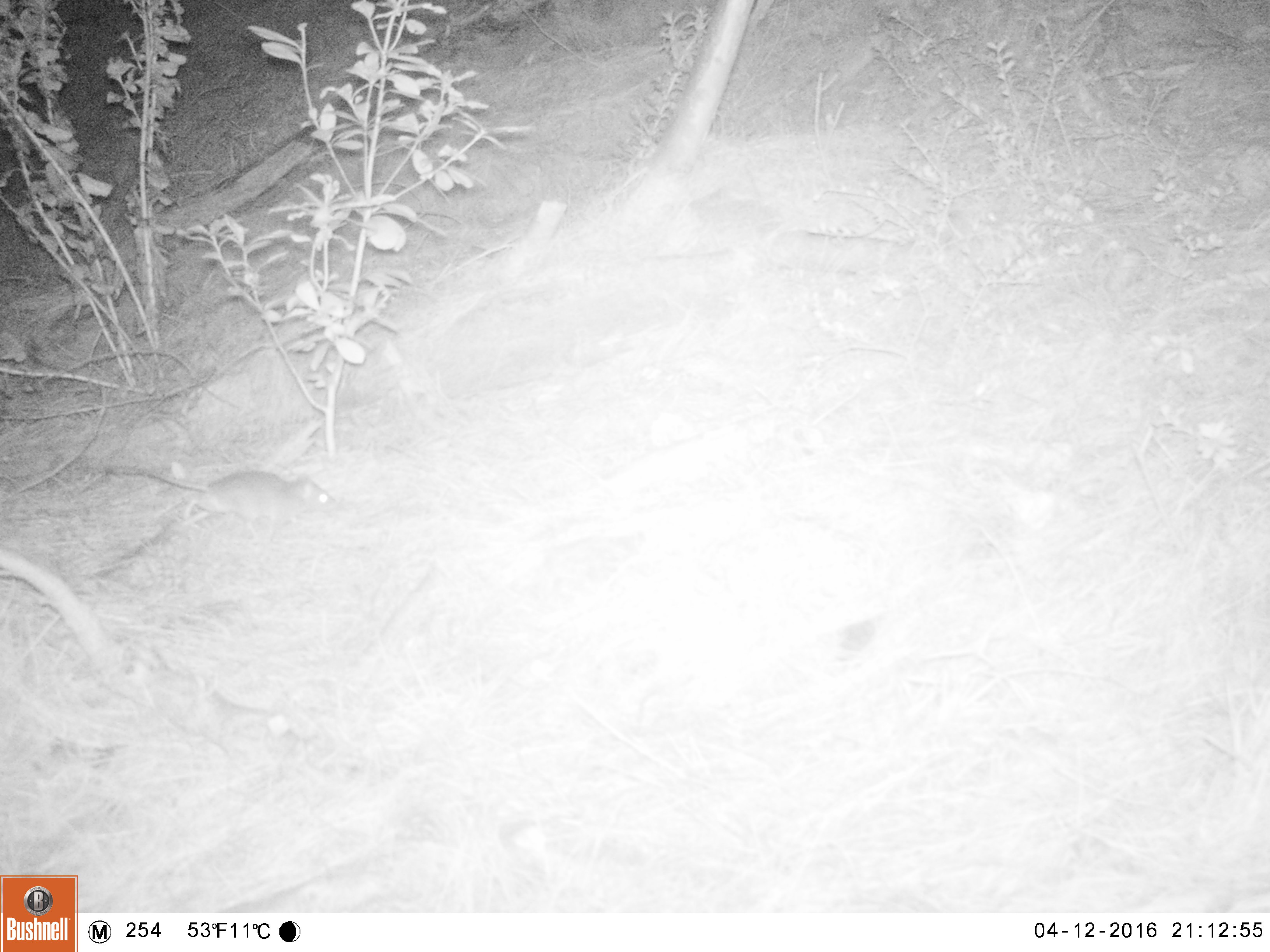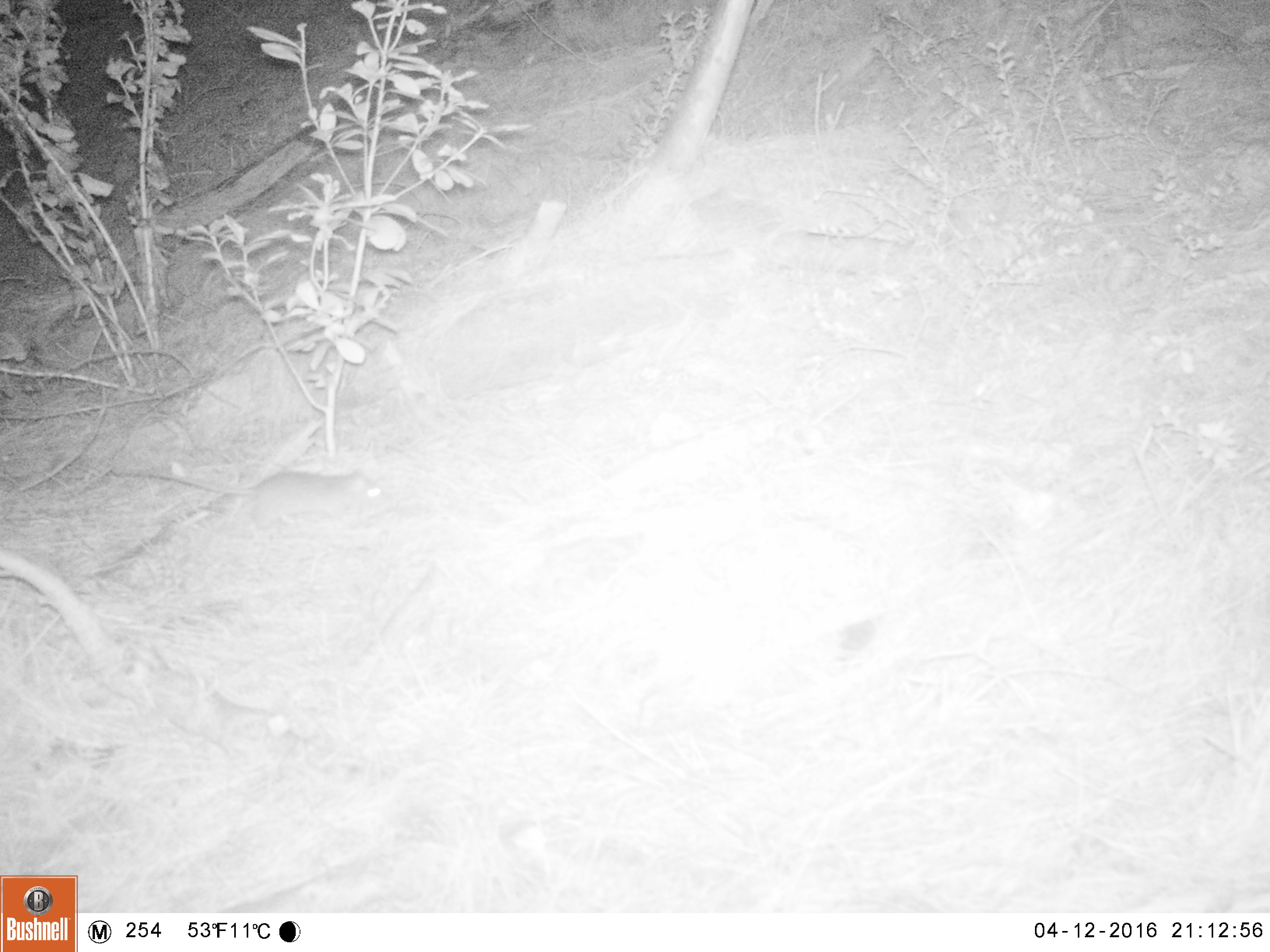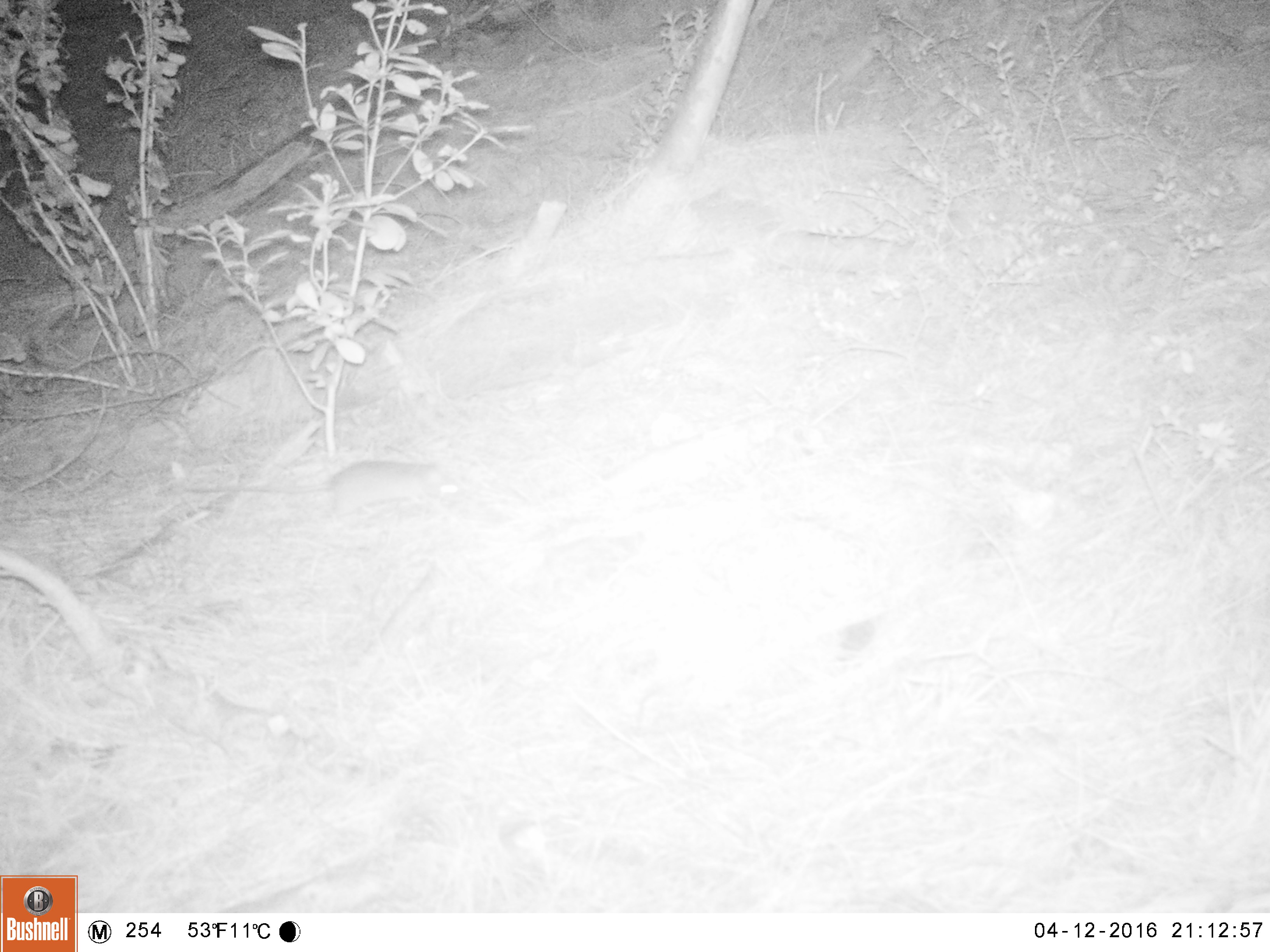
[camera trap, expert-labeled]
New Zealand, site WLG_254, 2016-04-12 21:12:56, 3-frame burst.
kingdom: Animalia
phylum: Chordata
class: Mammalia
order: Rodentia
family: Muridae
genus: Rattus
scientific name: Rattus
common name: rat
Rat (Rattus).